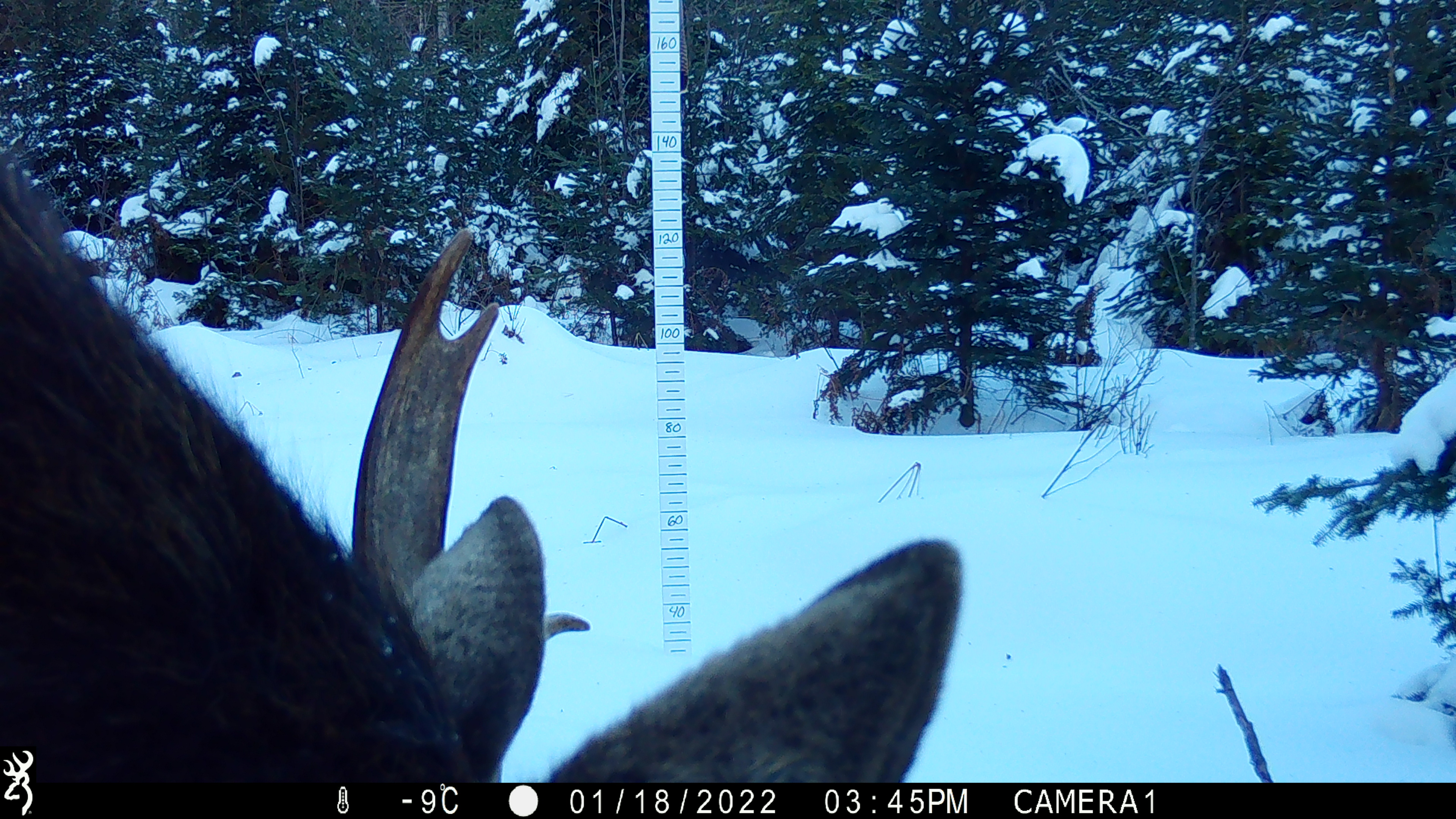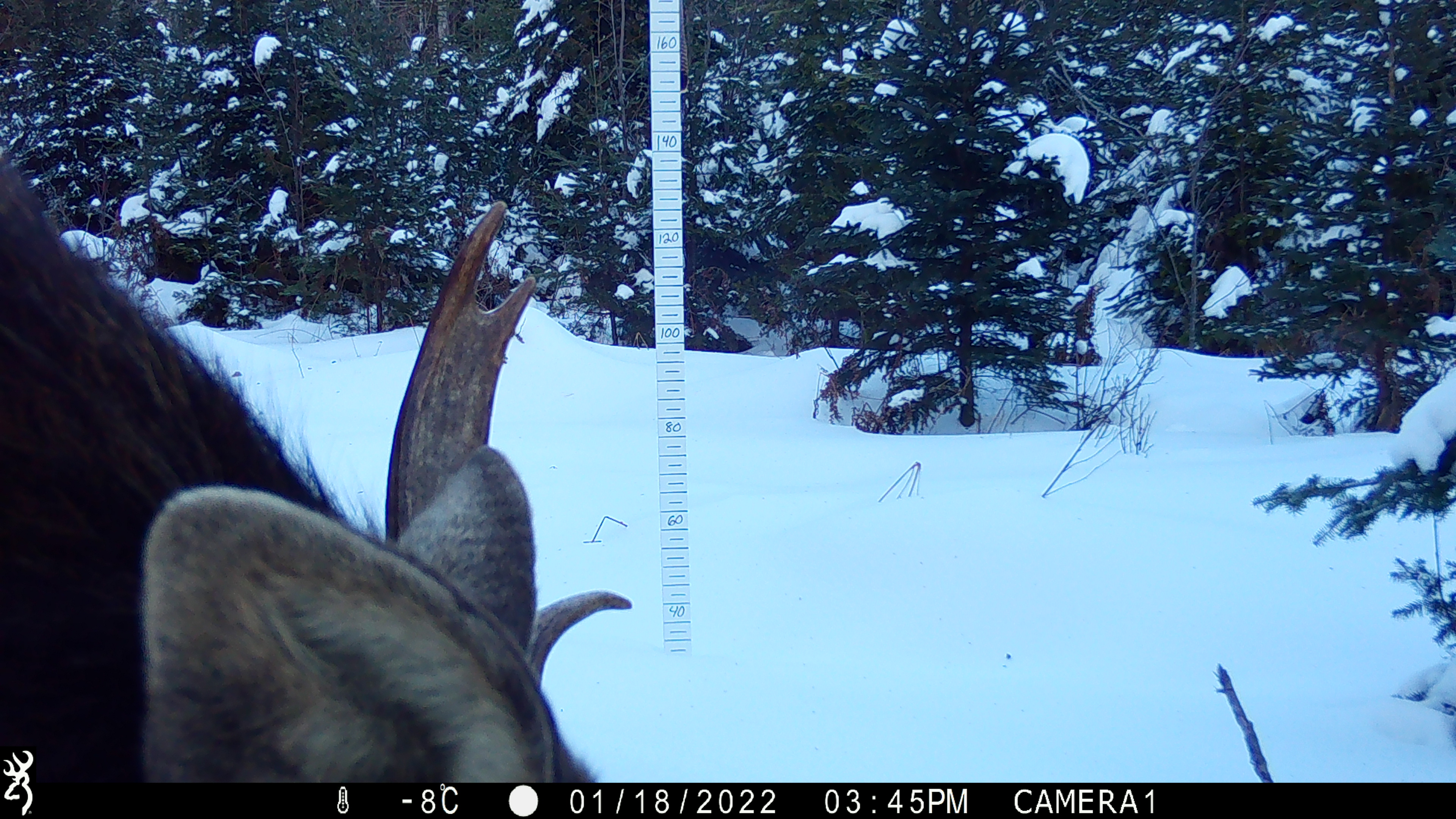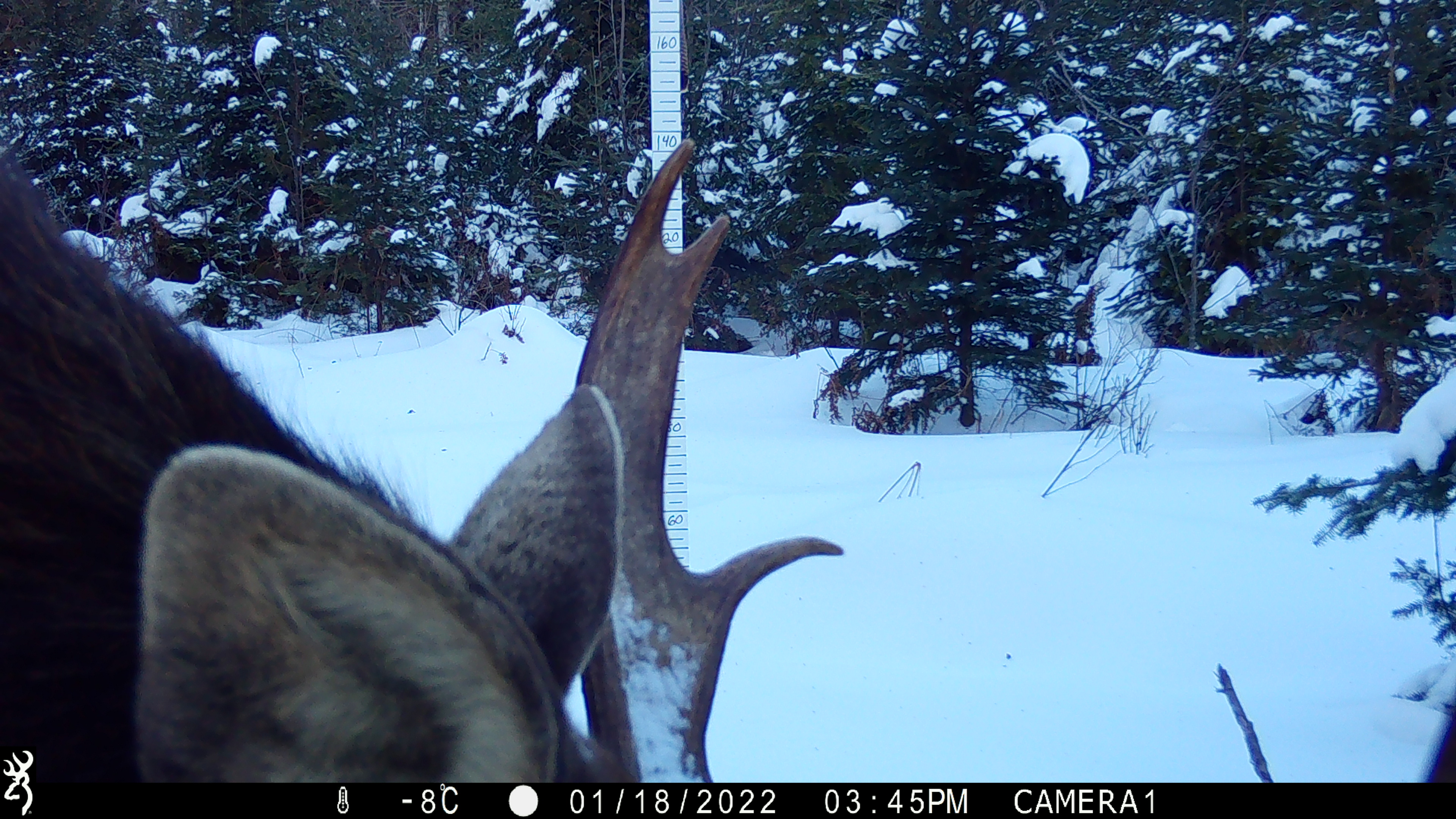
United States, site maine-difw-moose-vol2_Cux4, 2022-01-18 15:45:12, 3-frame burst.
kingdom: Animalia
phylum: Chordata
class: Mammalia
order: Artiodactyla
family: Cervidae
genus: Alces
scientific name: Alces alces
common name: moose